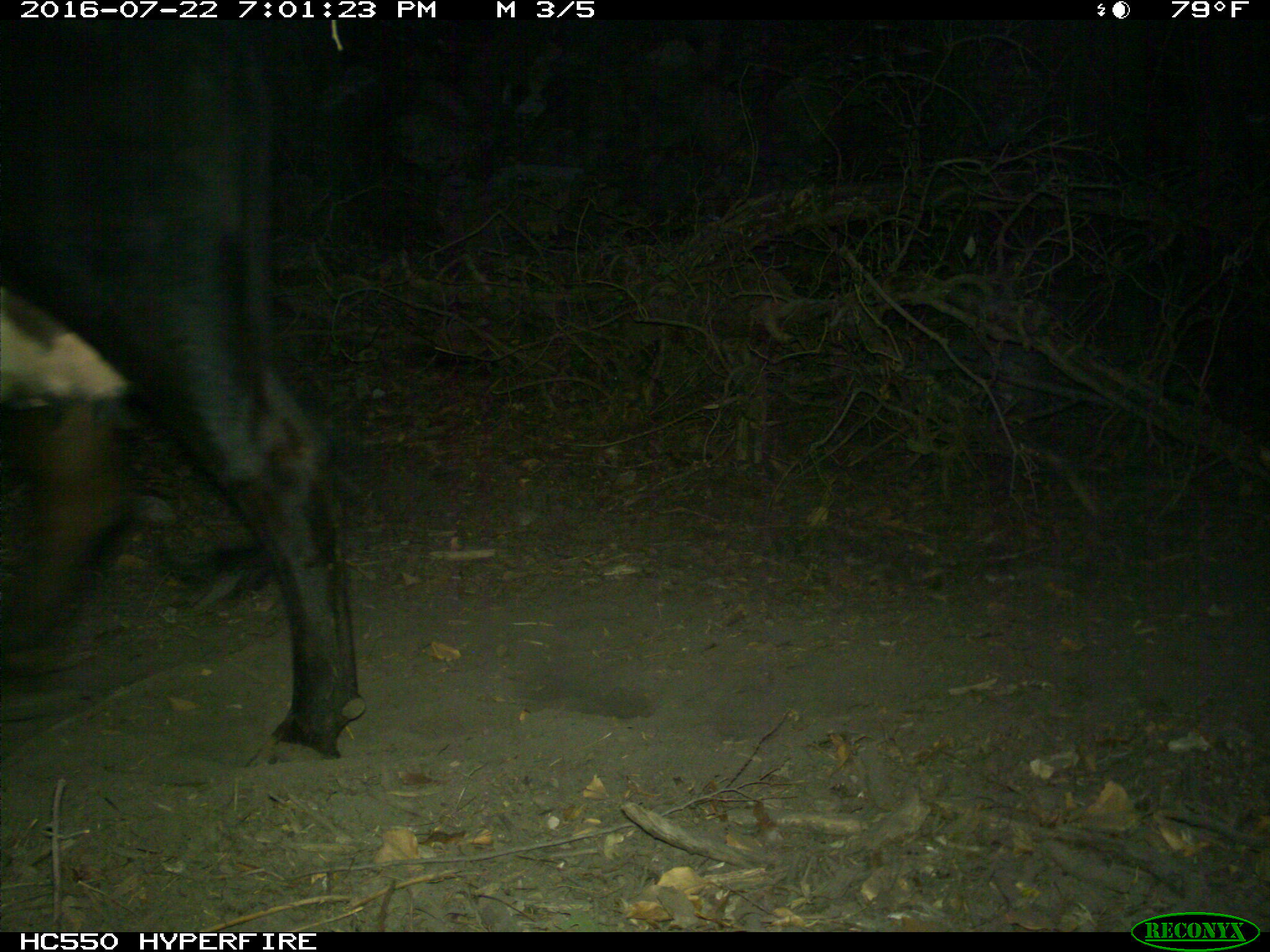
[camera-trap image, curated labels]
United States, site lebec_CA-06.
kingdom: Animalia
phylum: Chordata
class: Mammalia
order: Artiodactyla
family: Bovidae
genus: Bos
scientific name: Bos taurus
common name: domestic cow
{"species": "Bos taurus (domestic cow)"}